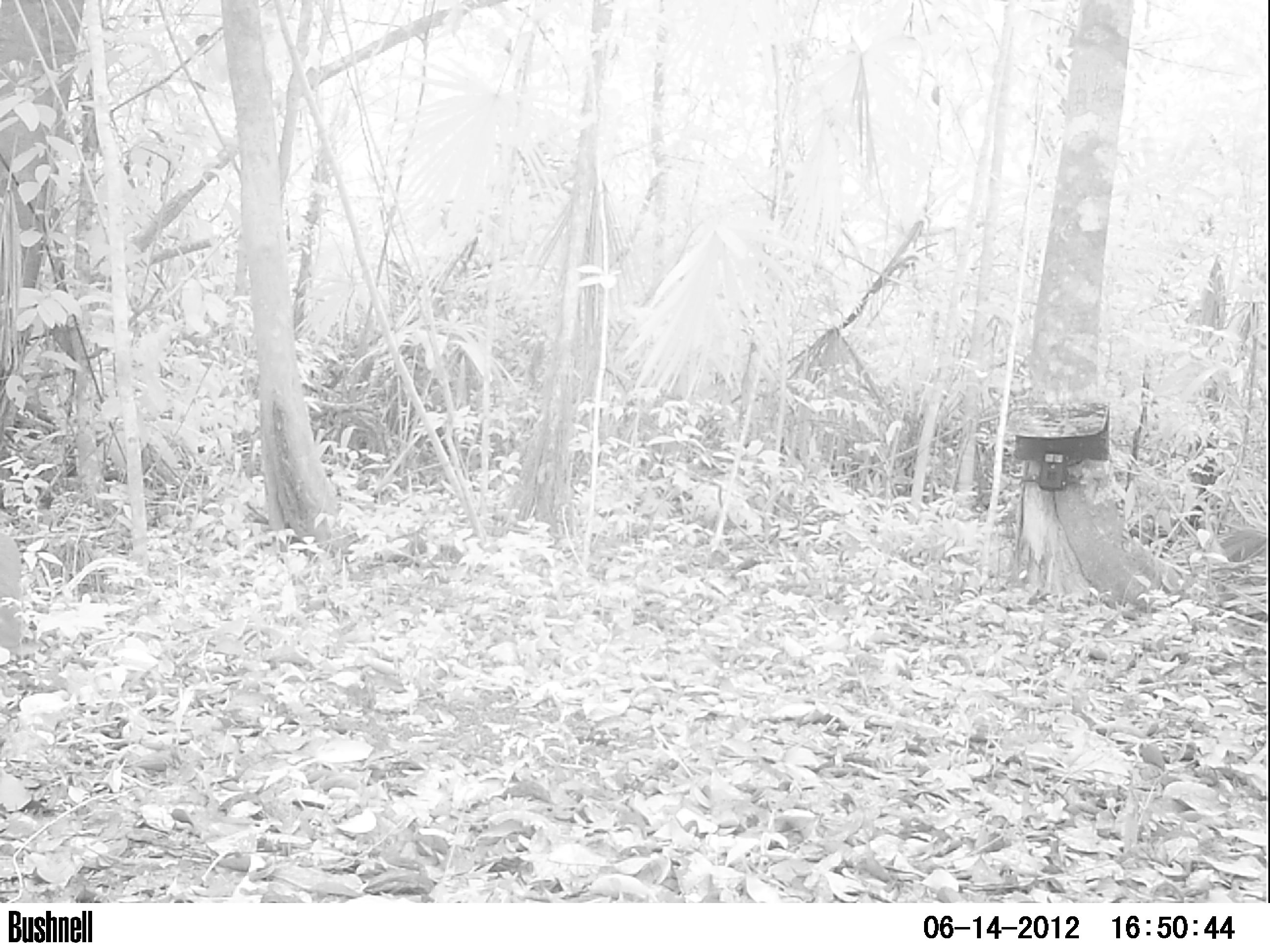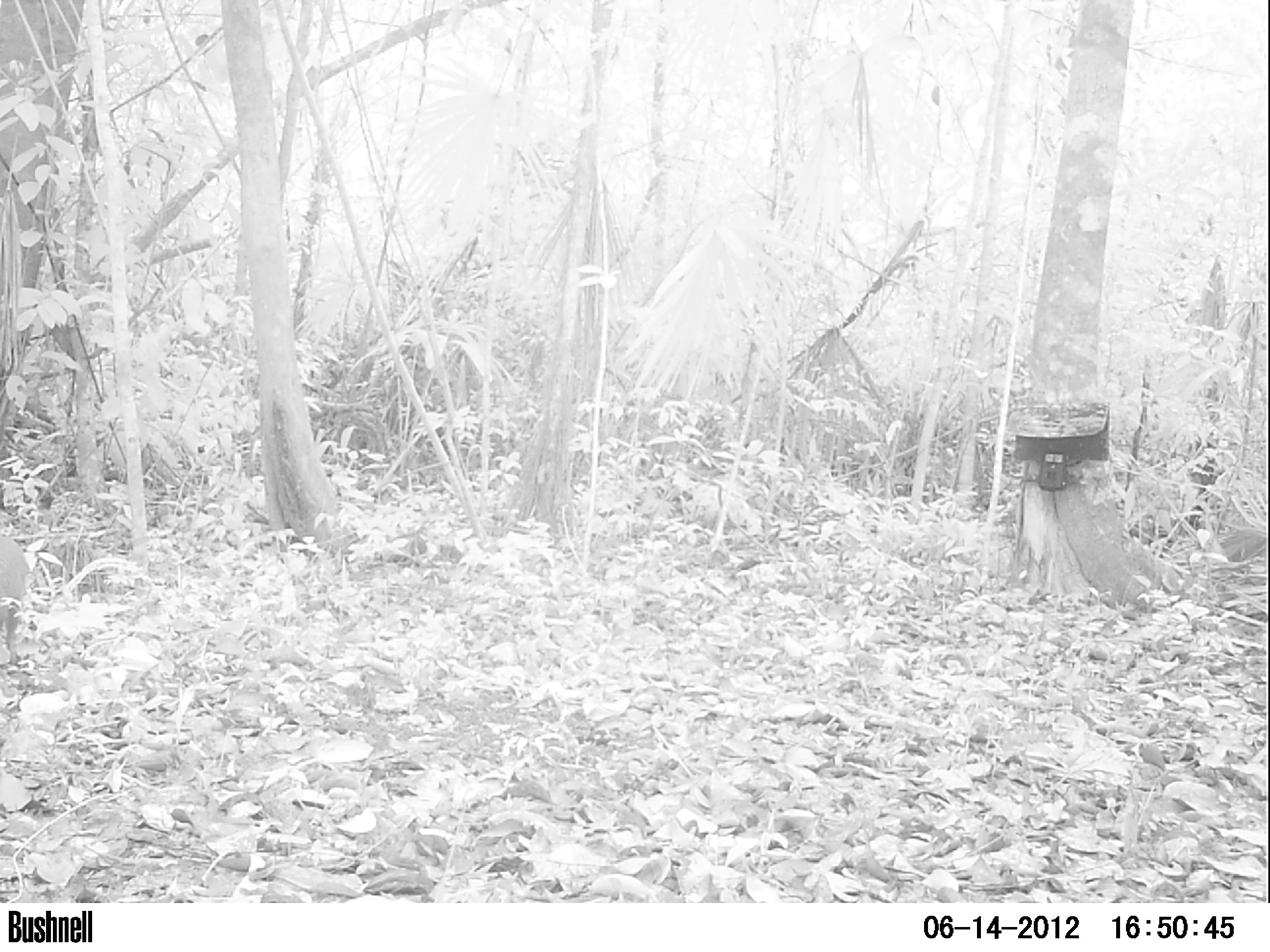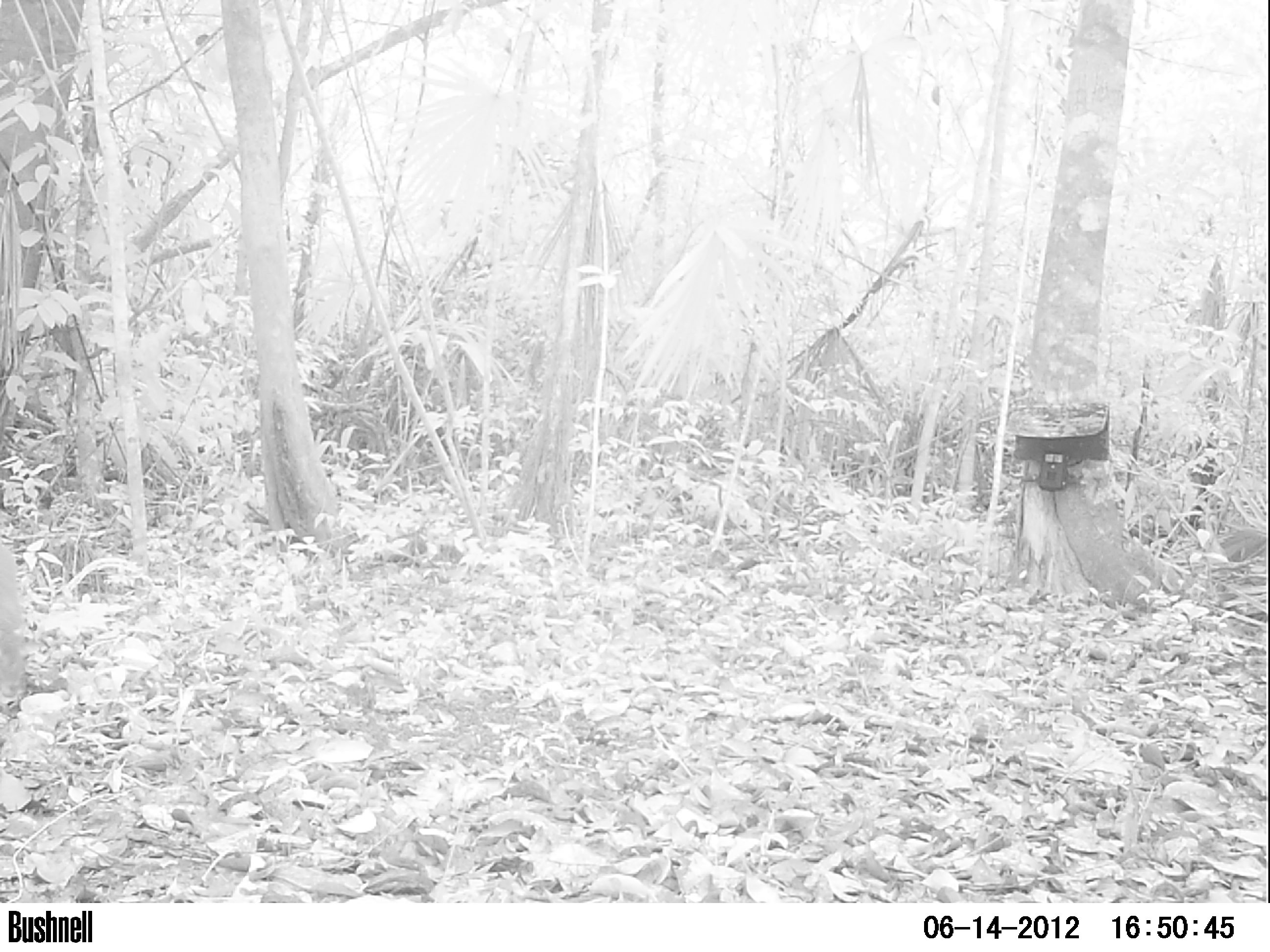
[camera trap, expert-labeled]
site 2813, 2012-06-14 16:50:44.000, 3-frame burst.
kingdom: Animalia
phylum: Chordata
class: Mammalia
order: Rodentia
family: Dasyproctidae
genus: Dasyprocta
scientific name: Dasyprocta punctata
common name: central american agouti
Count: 1.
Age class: adult.